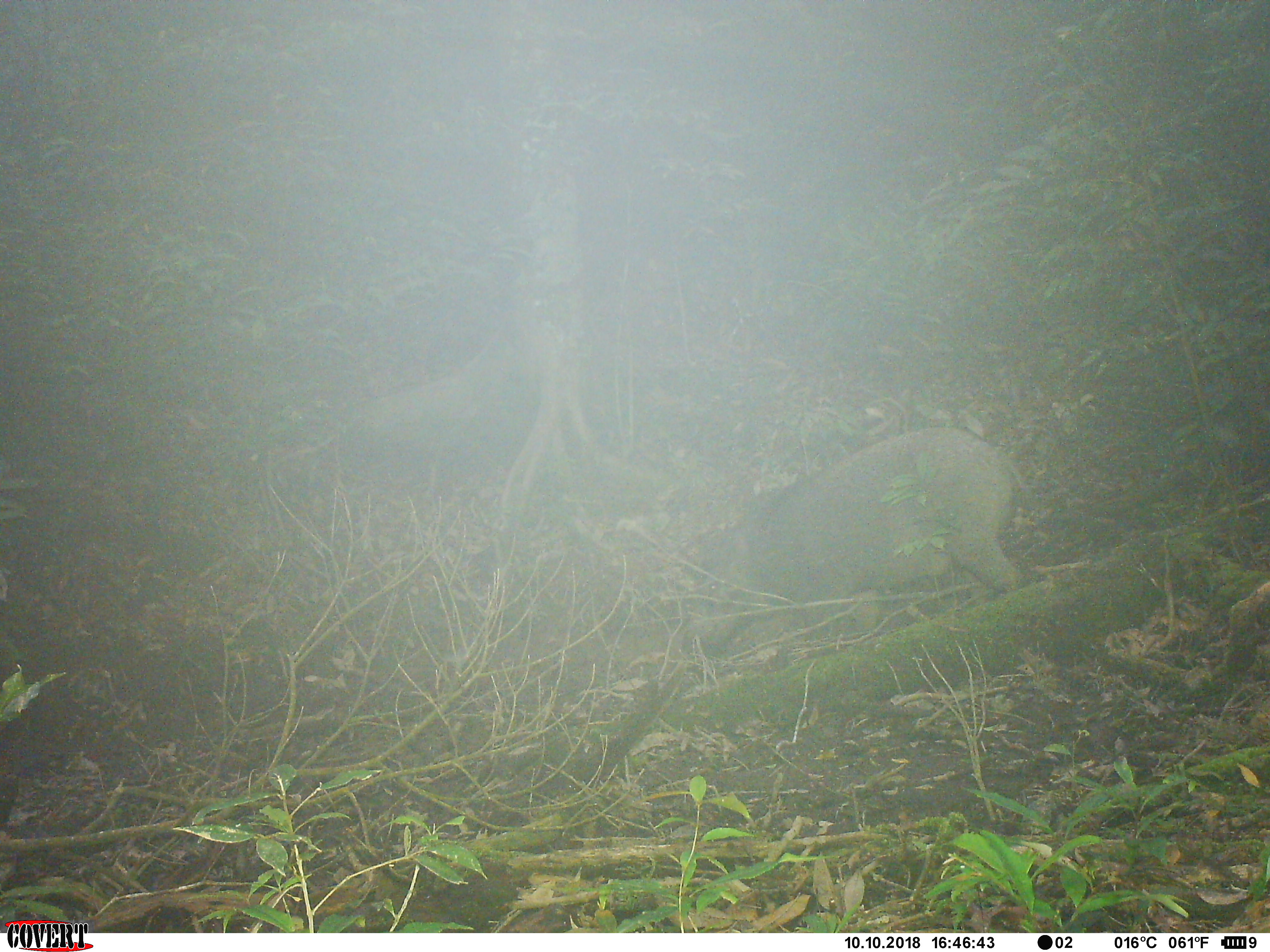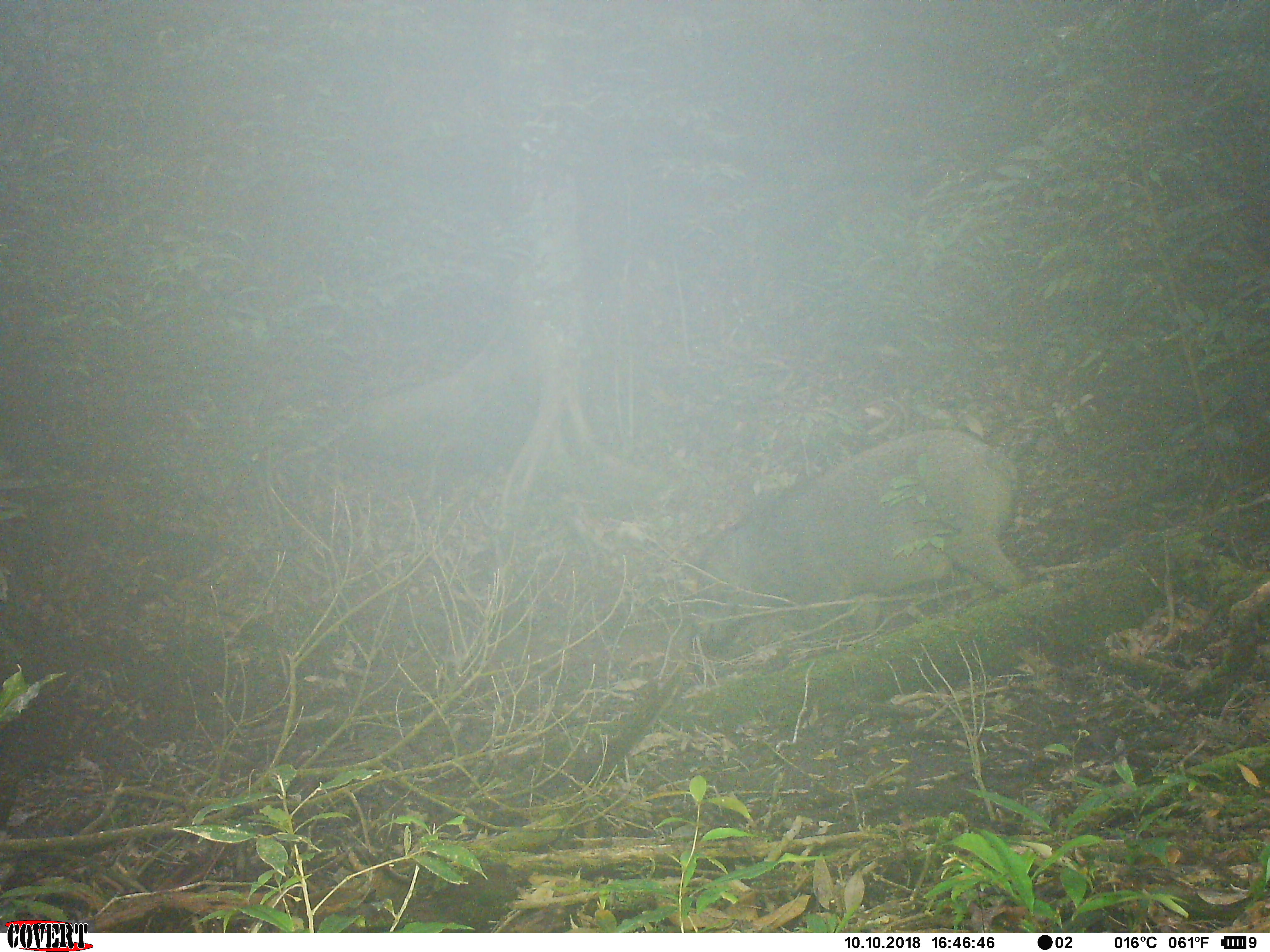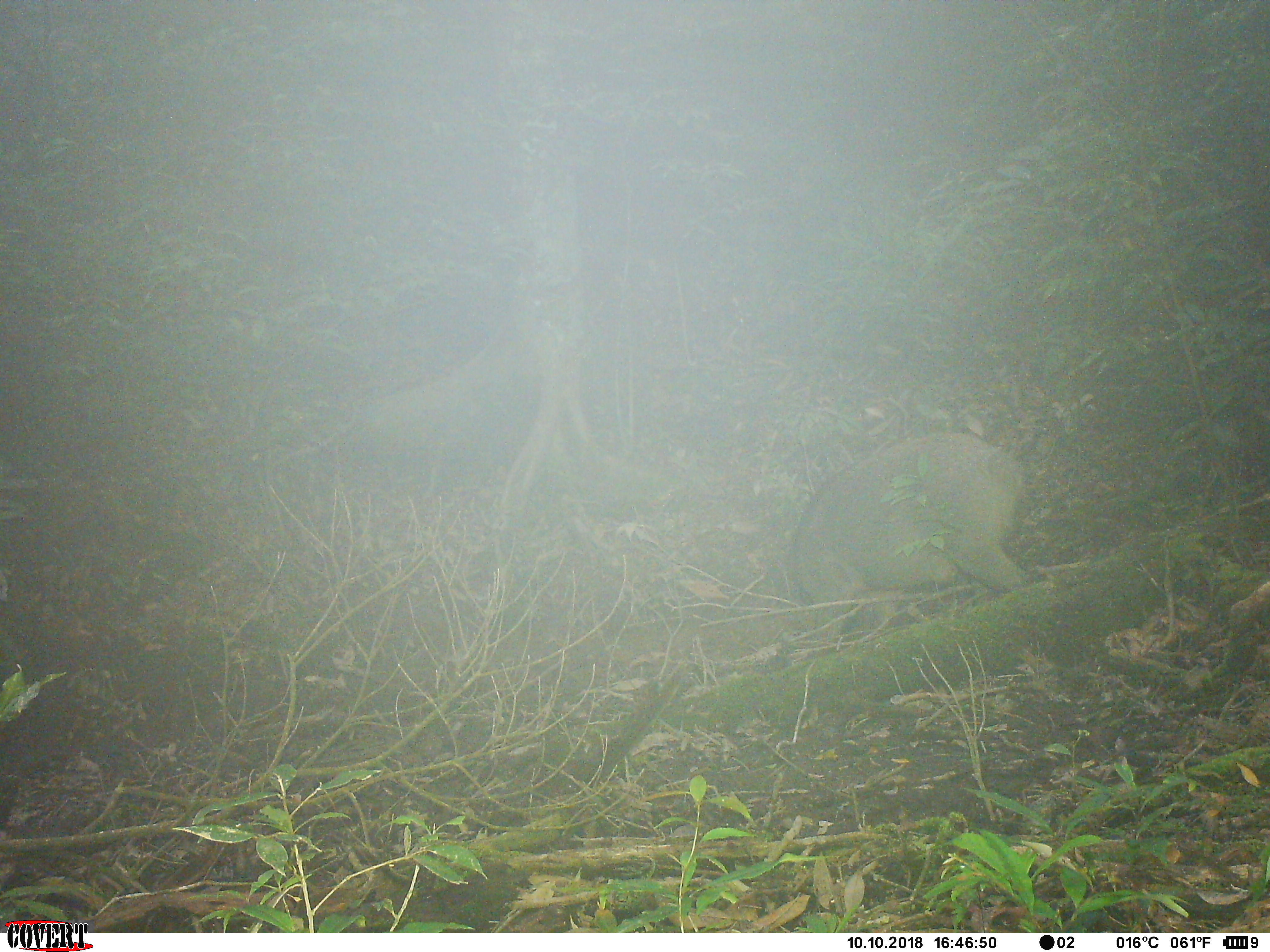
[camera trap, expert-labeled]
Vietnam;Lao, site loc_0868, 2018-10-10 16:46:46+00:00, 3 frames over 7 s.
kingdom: Animalia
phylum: Chordata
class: Mammalia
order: Artiodactyla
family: Suidae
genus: Sus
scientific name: Sus scrofa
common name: eurasian wild pig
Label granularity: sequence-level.